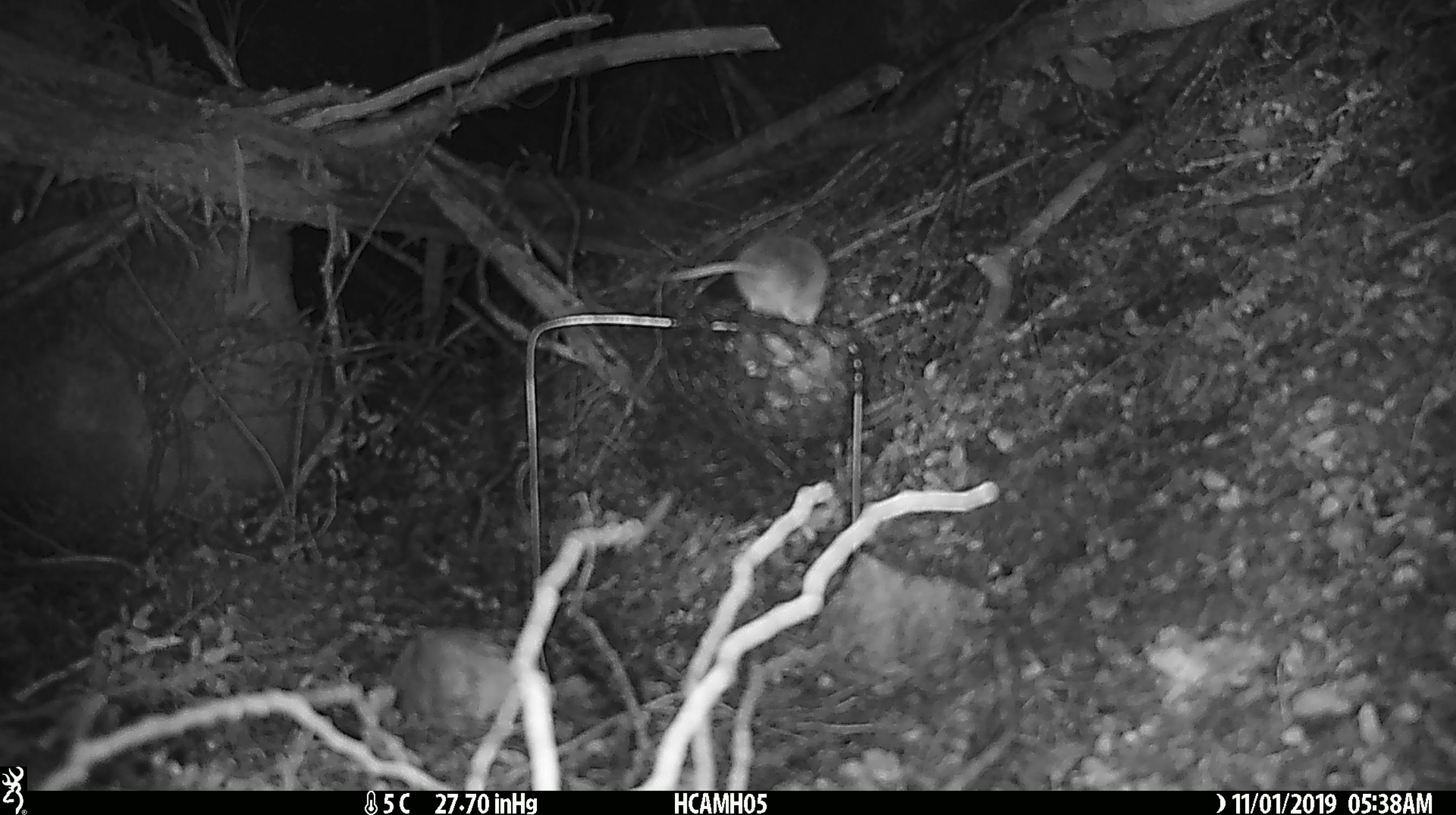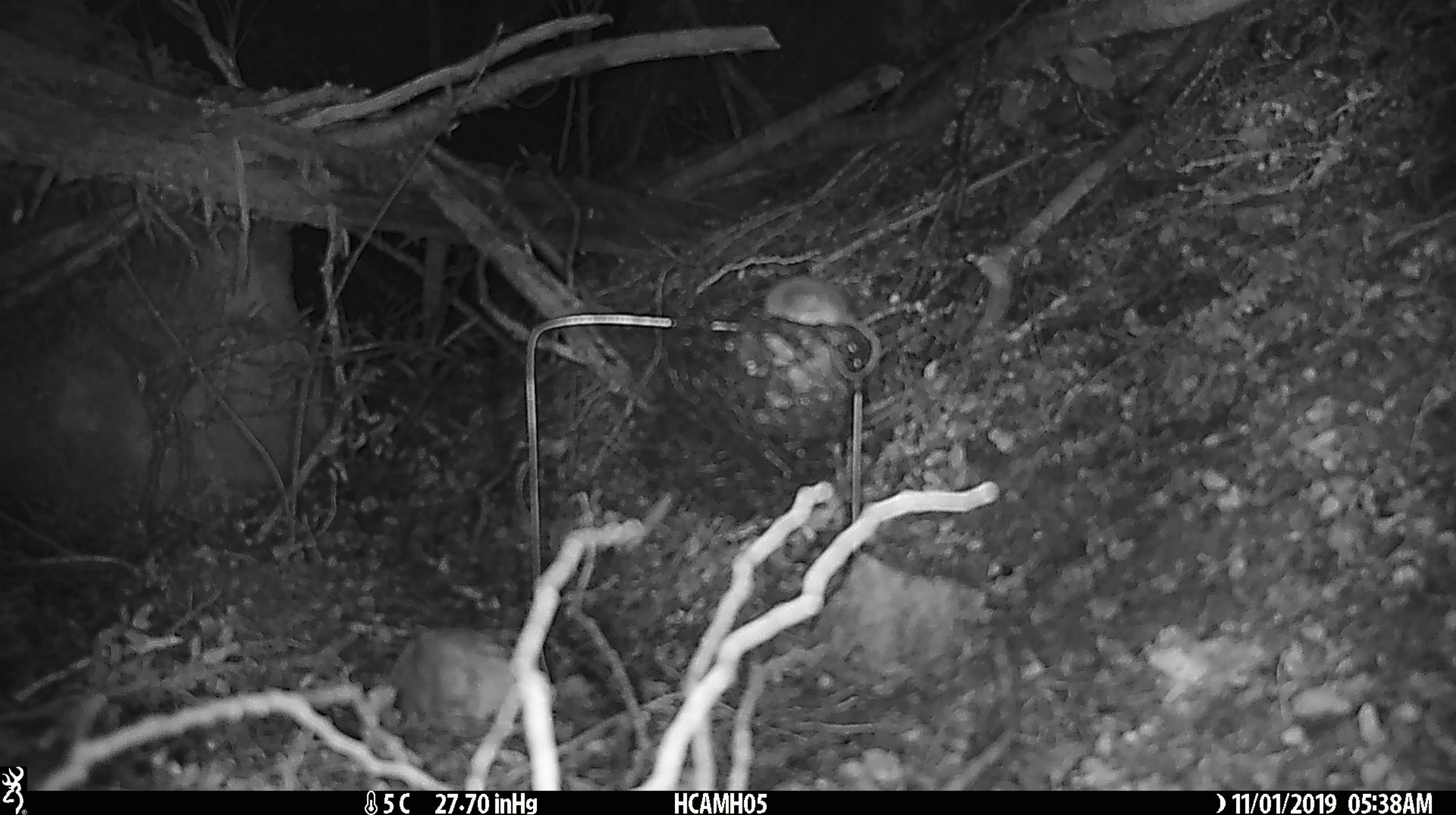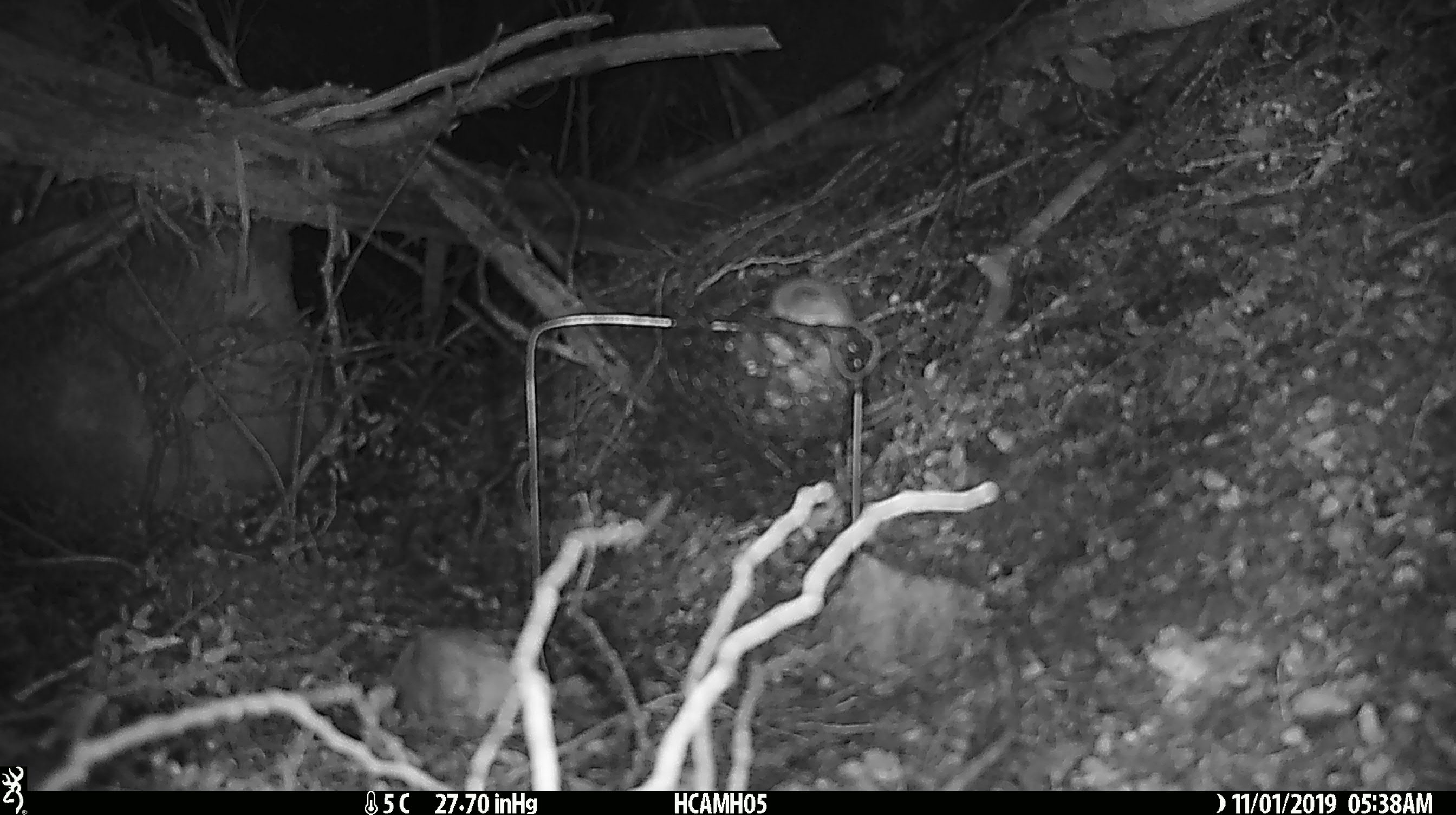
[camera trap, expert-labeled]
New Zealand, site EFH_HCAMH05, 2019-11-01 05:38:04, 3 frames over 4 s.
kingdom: Animalia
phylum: Chordata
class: Mammalia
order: Rodentia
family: Muridae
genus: Mus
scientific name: Mus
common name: mouse